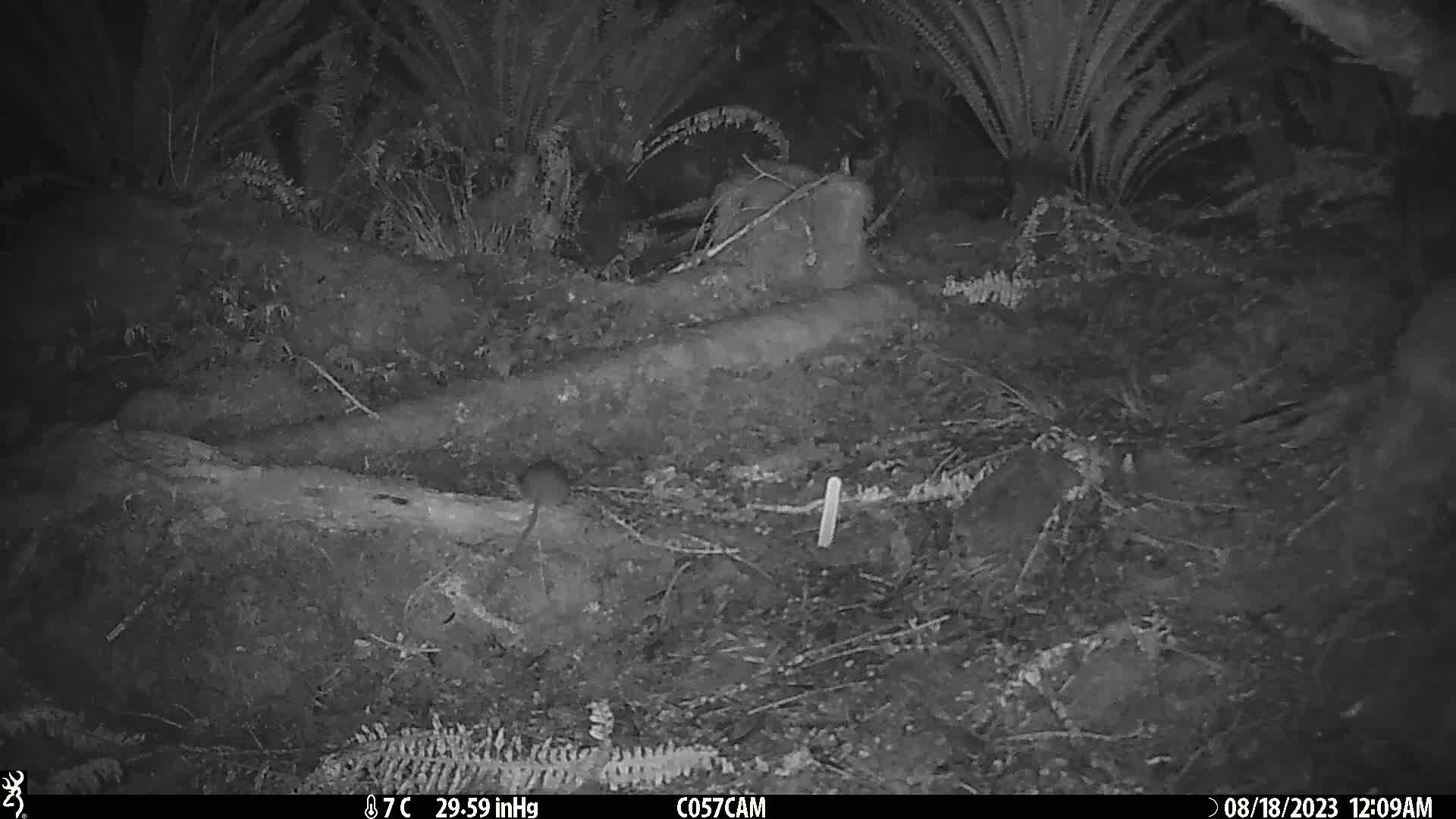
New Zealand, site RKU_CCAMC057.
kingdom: Animalia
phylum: Chordata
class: Mammalia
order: Rodentia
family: Muridae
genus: Rattus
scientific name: Rattus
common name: rat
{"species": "rat (Rattus)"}